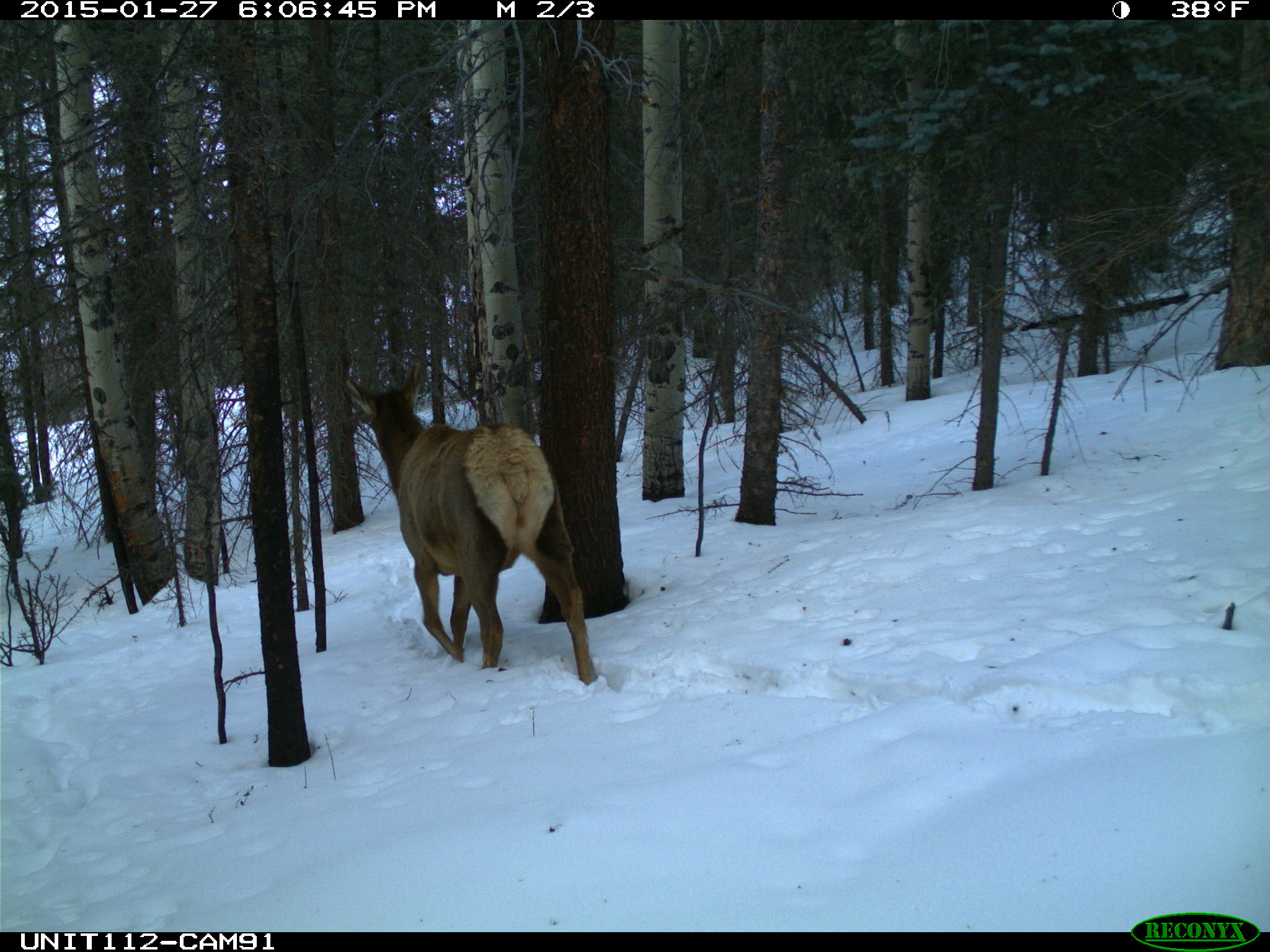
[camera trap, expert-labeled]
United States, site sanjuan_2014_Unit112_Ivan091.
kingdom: Animalia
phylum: Chordata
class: Mammalia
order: Artiodactyla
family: Cervidae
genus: Cervus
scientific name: Cervus elaphus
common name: red deer